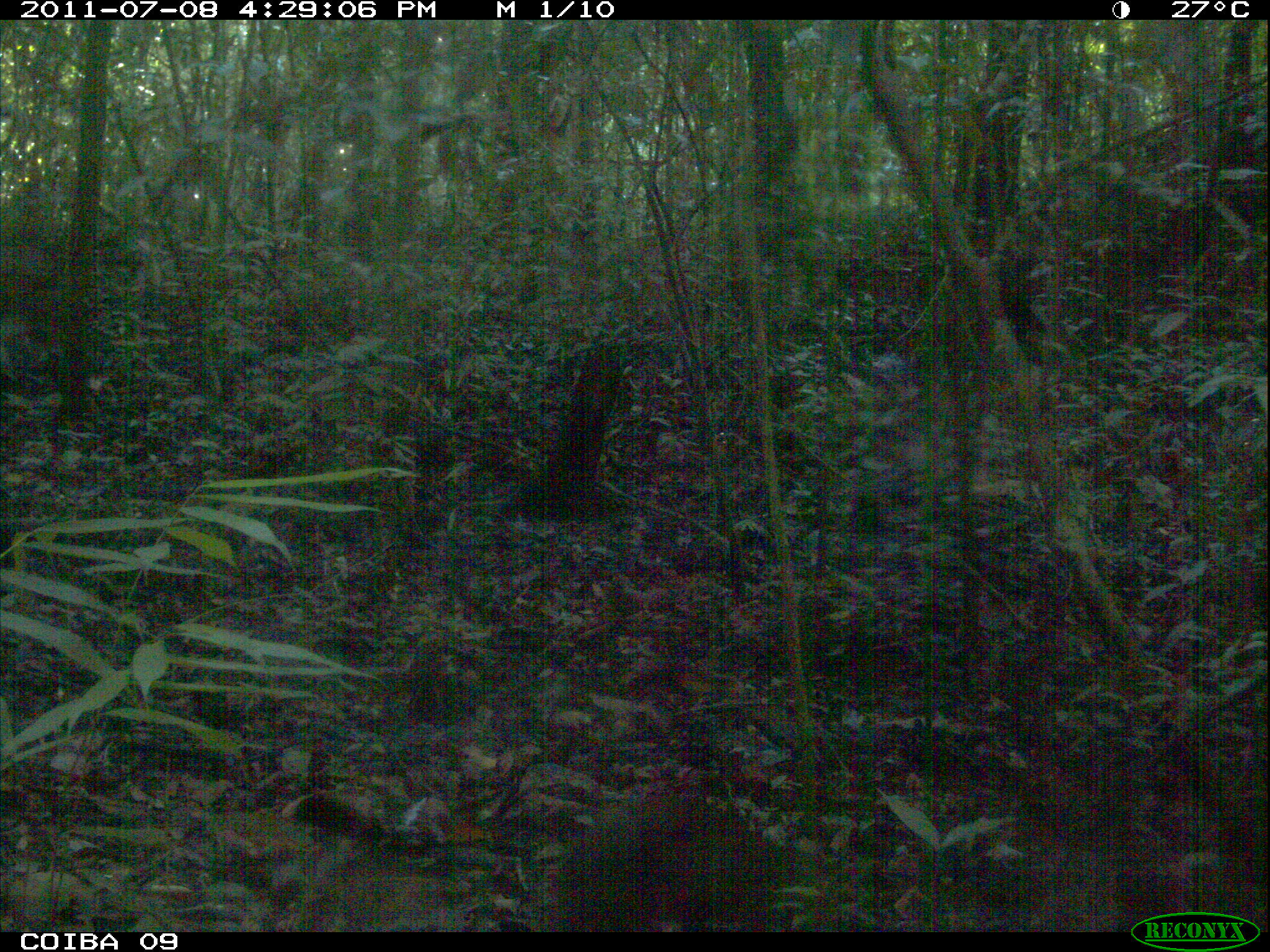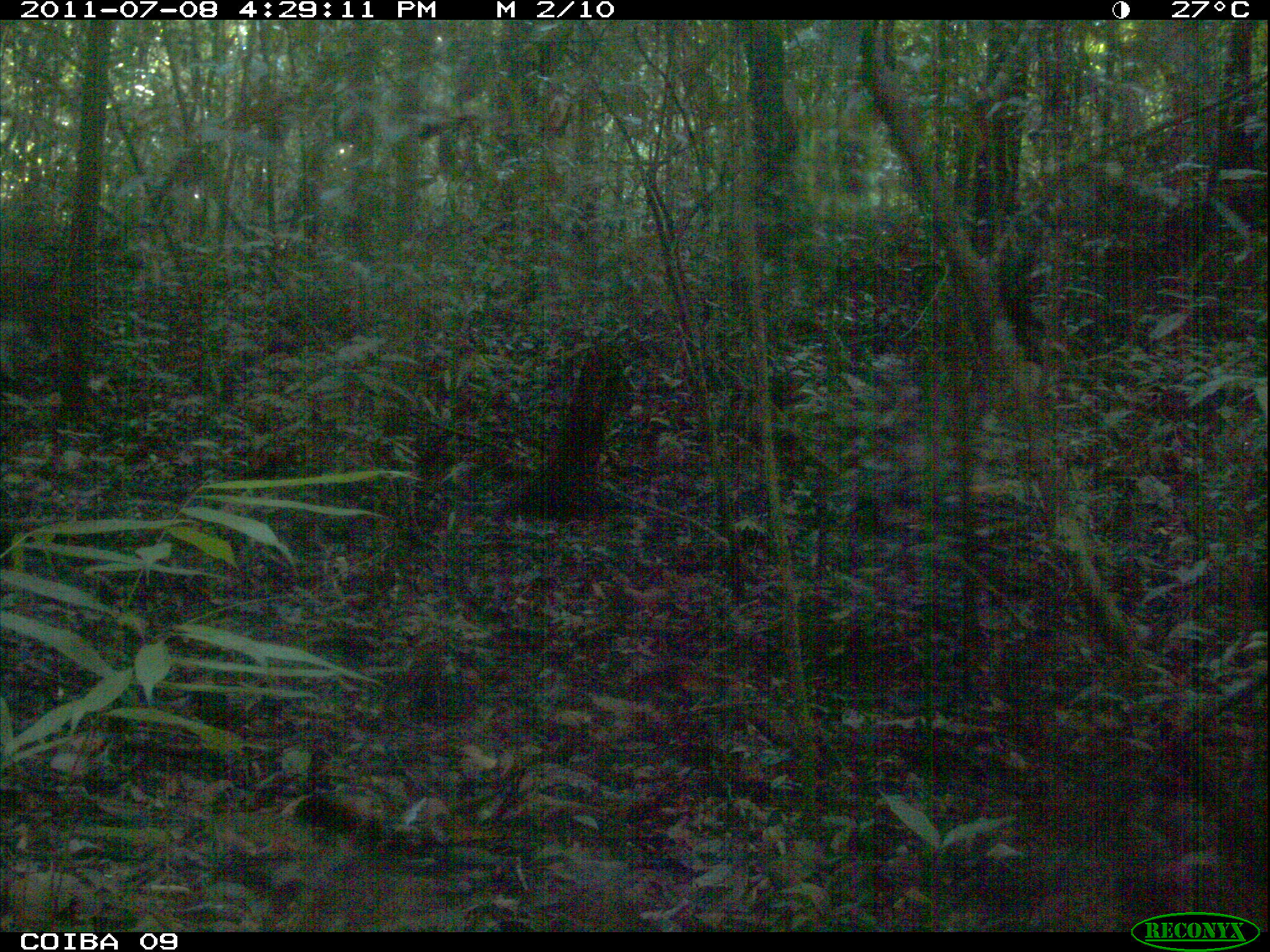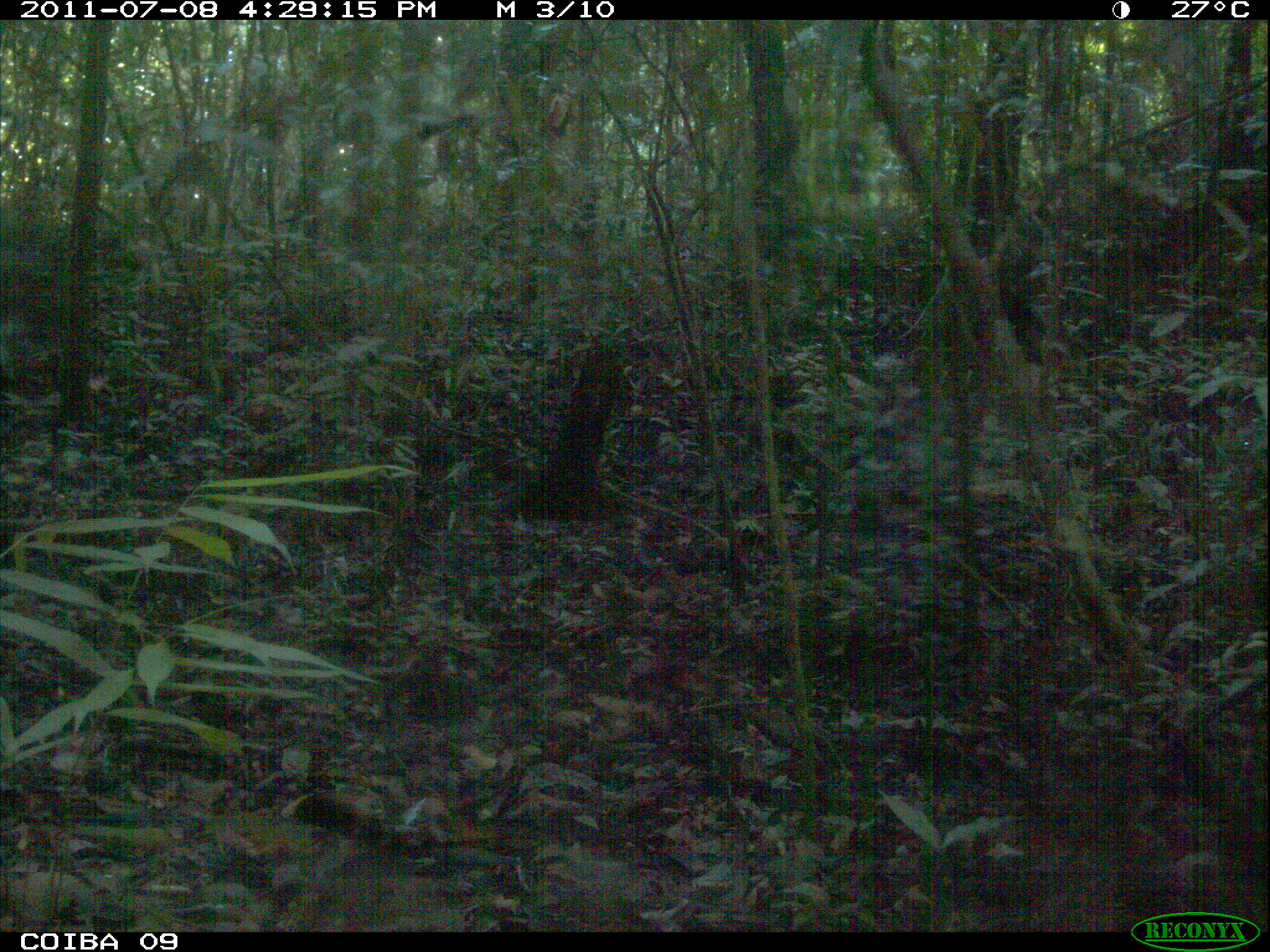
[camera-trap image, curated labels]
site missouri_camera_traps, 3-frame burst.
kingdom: Animalia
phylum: Chordata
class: Mammalia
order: Rodentia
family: Dasyproctidae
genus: Dasyprocta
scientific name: Dasyprocta coibae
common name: coiban agouti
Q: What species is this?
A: Coiban agouti (Dasyprocta coibae).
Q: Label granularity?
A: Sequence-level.